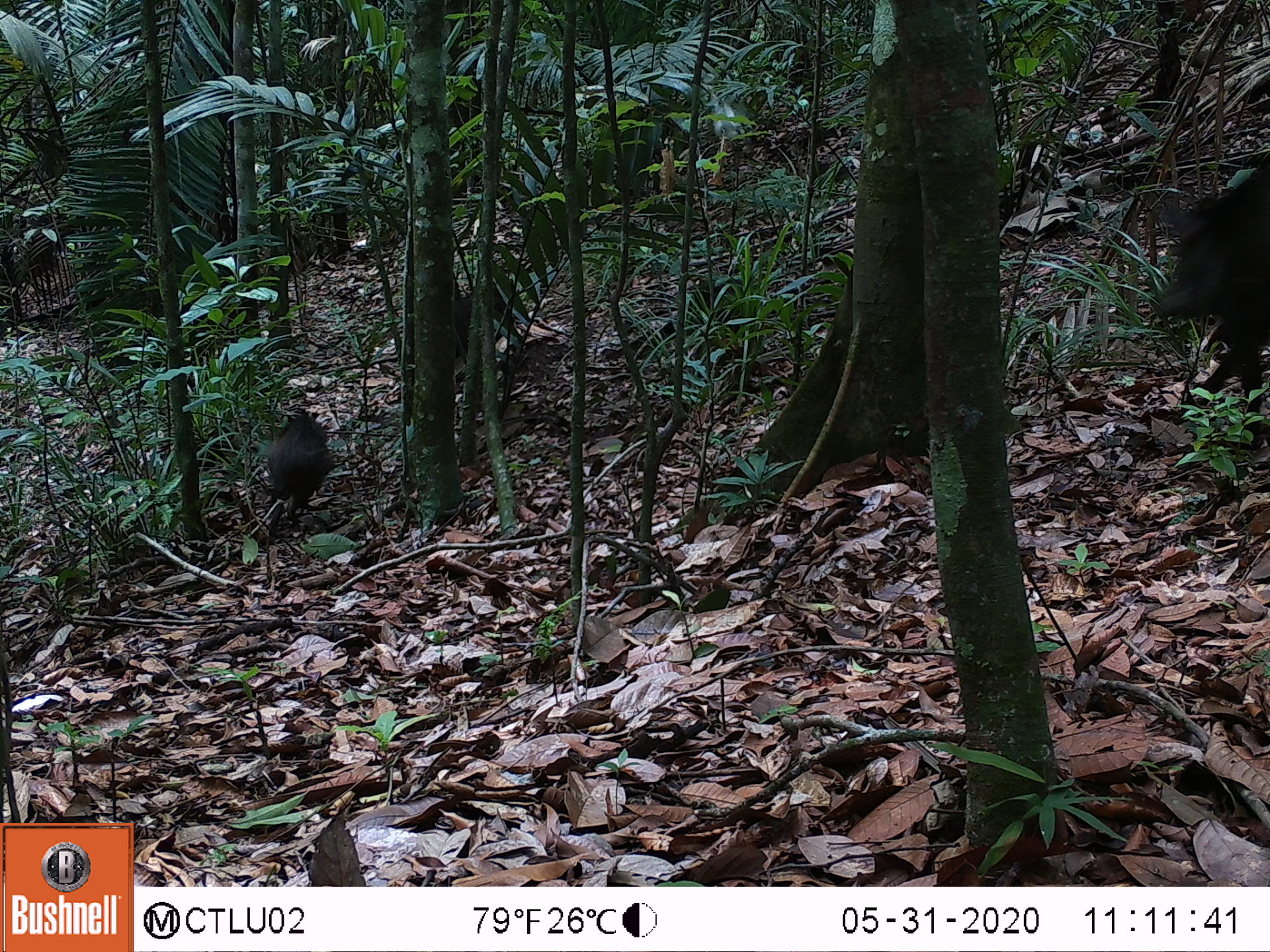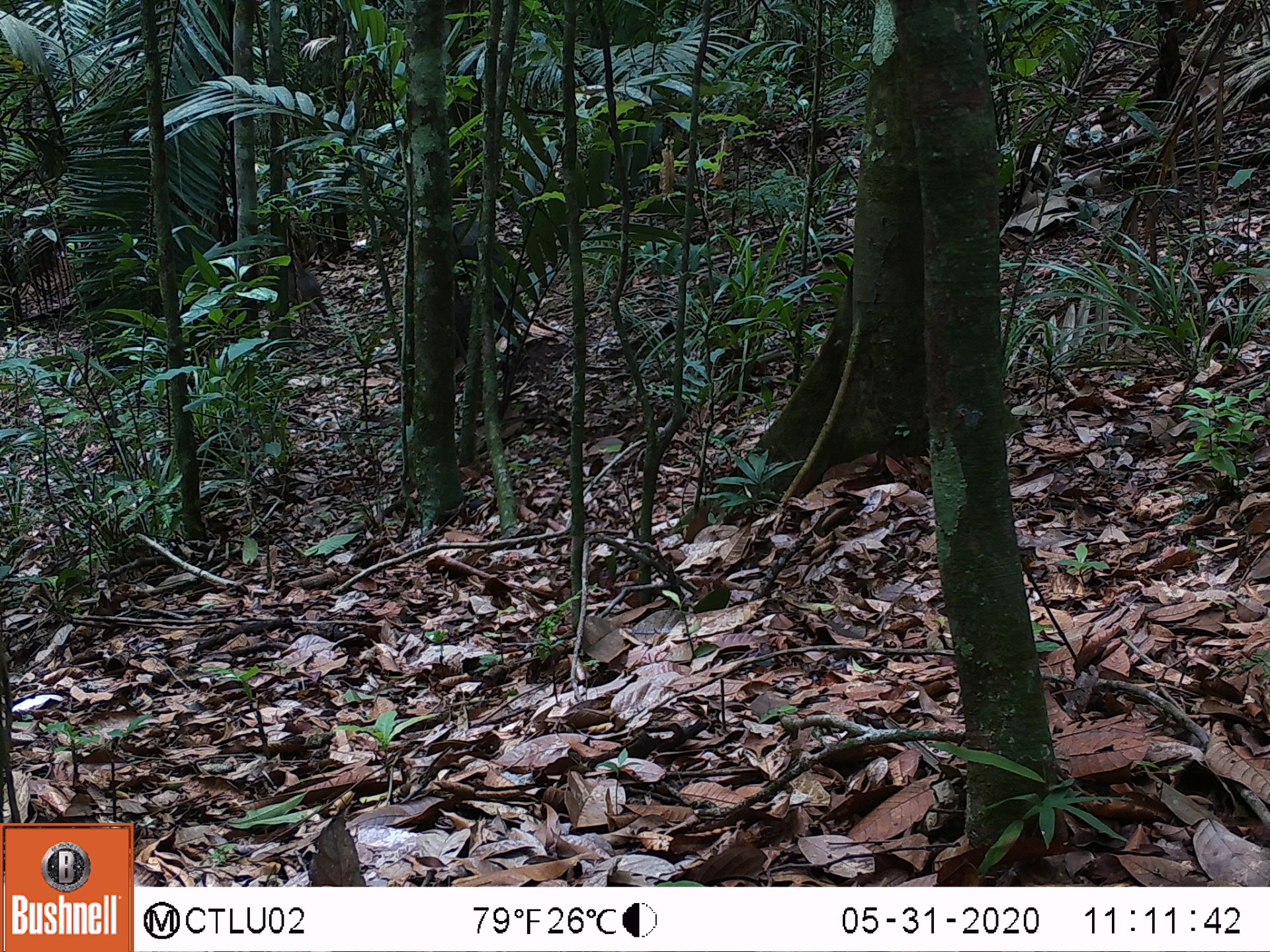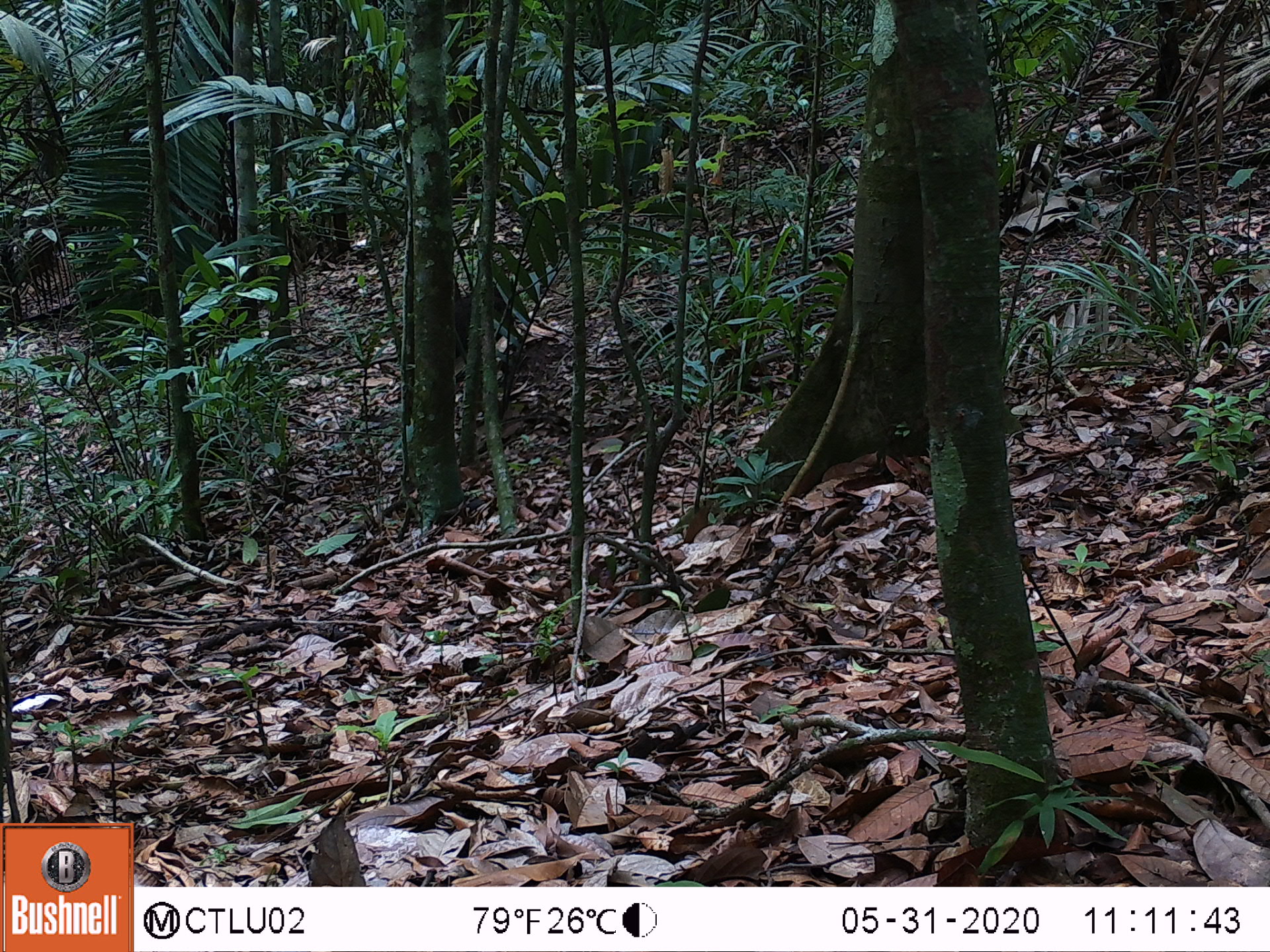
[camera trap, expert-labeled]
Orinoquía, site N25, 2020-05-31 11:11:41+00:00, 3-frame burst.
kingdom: Animalia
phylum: Chordata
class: Mammalia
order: Artiodactyla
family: Tayassuidae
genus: Pecari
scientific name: Pecari tajacu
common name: collared peccary